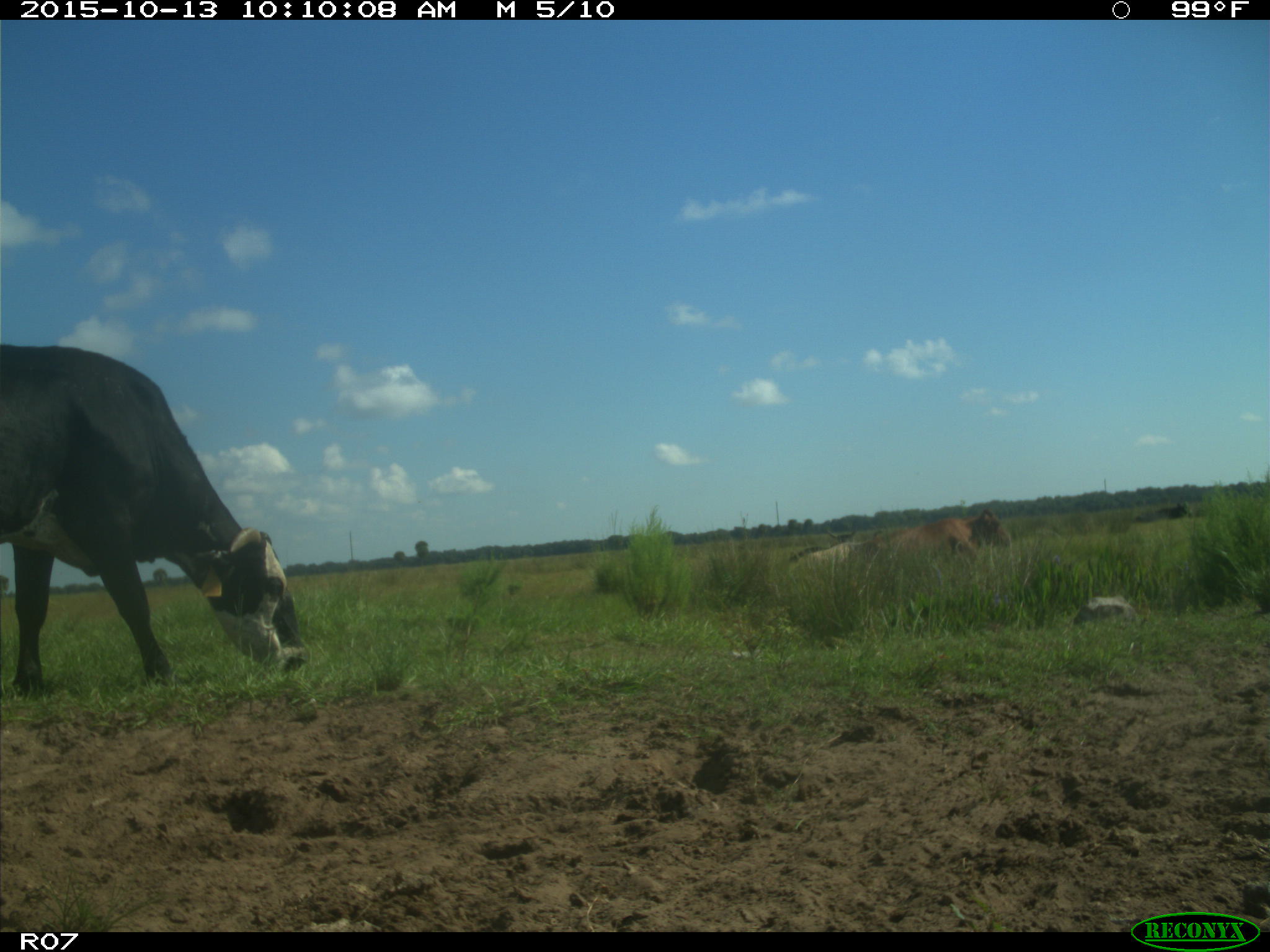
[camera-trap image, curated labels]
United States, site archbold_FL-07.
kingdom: Animalia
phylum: Chordata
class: Mammalia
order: Artiodactyla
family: Bovidae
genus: Bos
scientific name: Bos taurus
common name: domestic cow